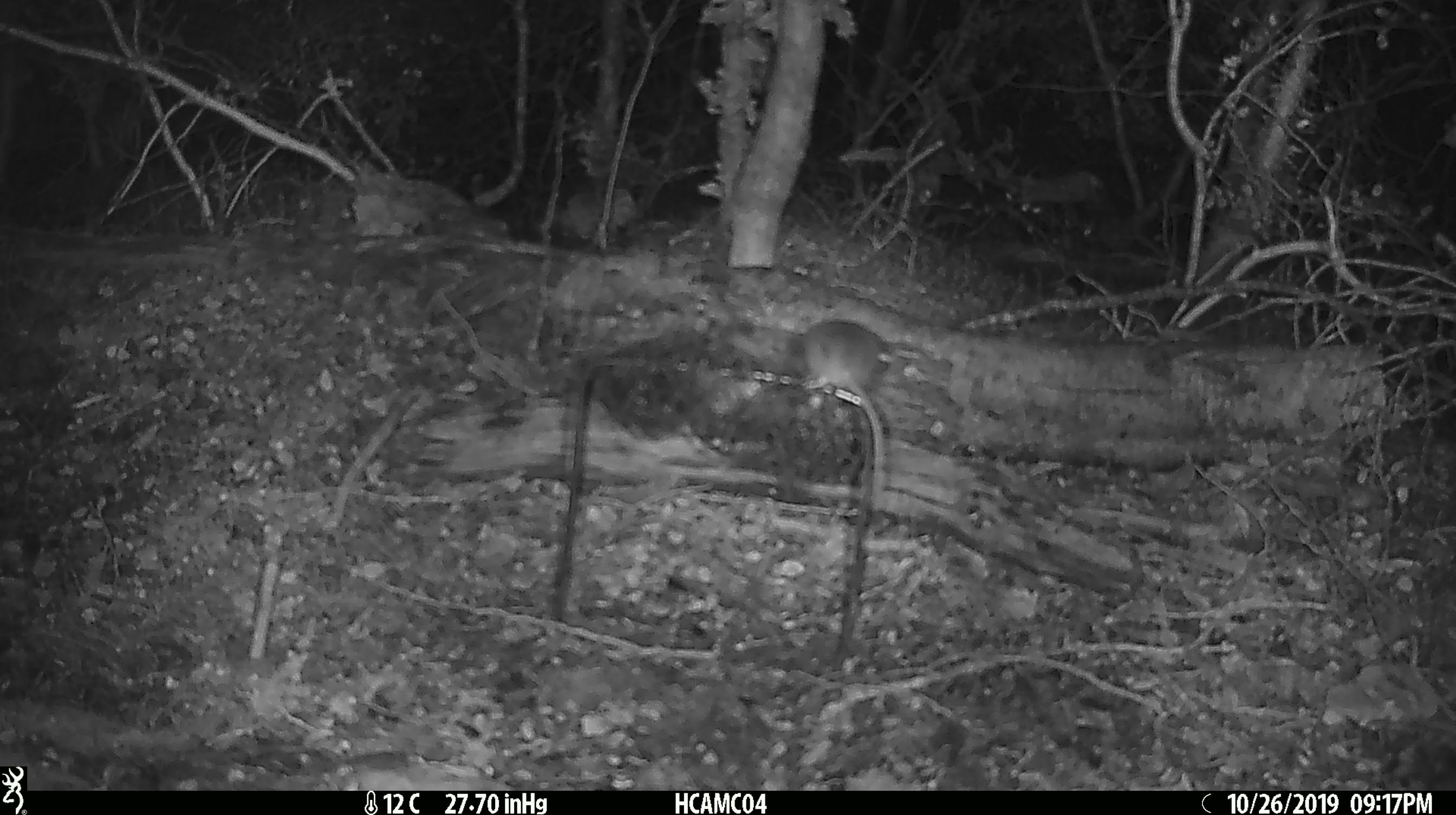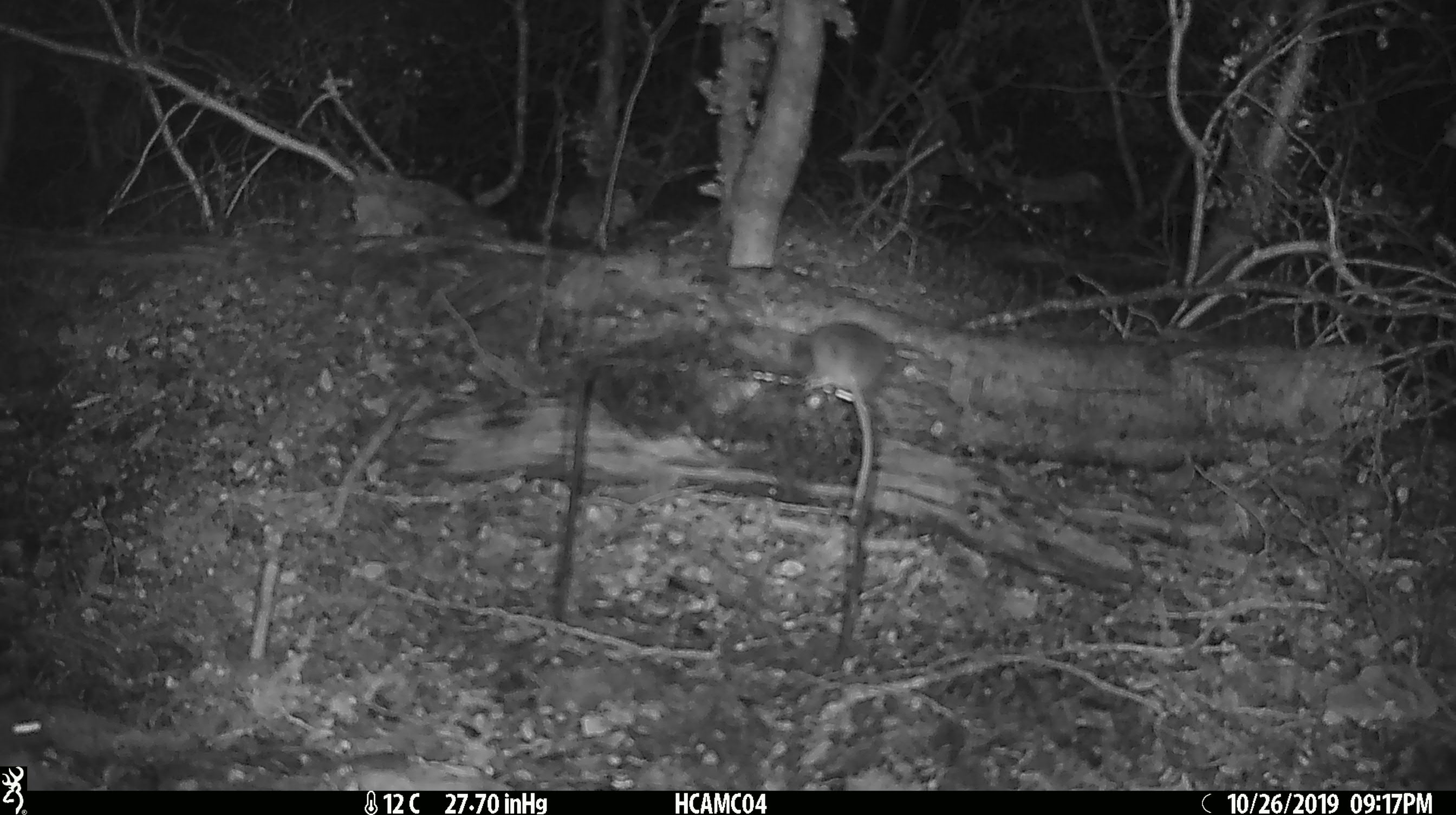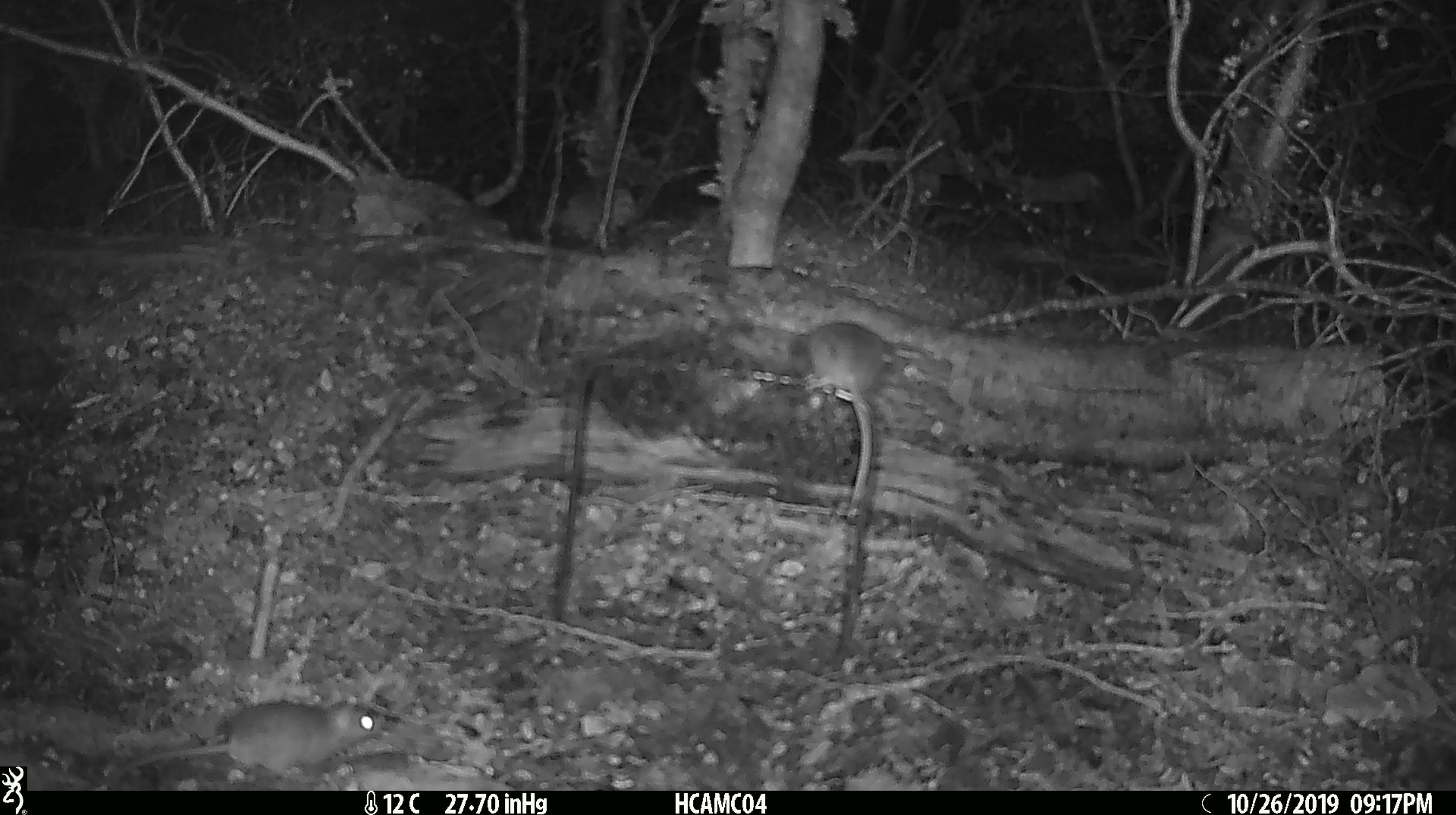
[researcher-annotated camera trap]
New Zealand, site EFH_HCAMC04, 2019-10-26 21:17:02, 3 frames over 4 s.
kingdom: Animalia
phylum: Chordata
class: Mammalia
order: Rodentia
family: Muridae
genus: Mus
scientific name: Mus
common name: mouse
Mouse (Mus).